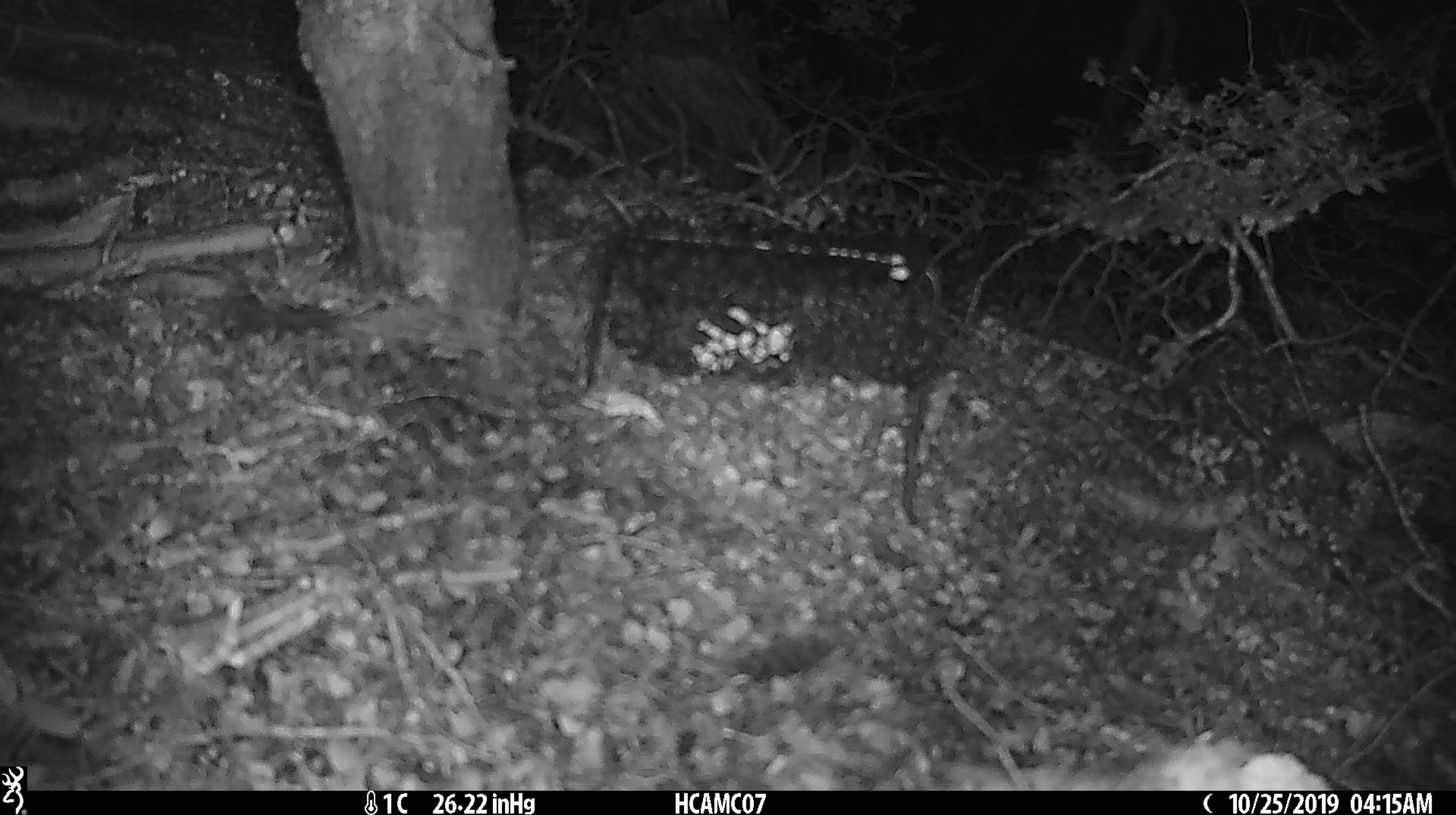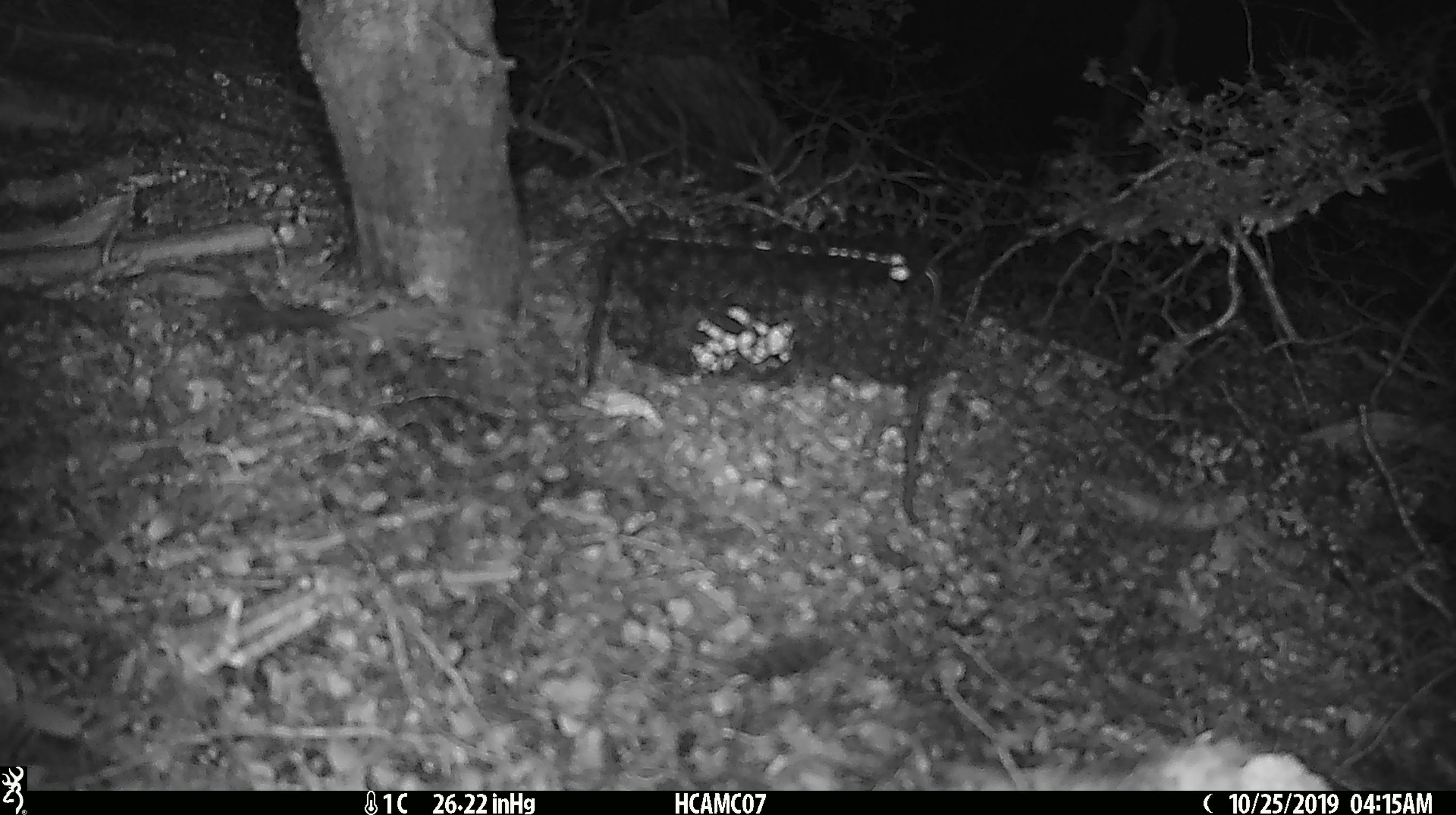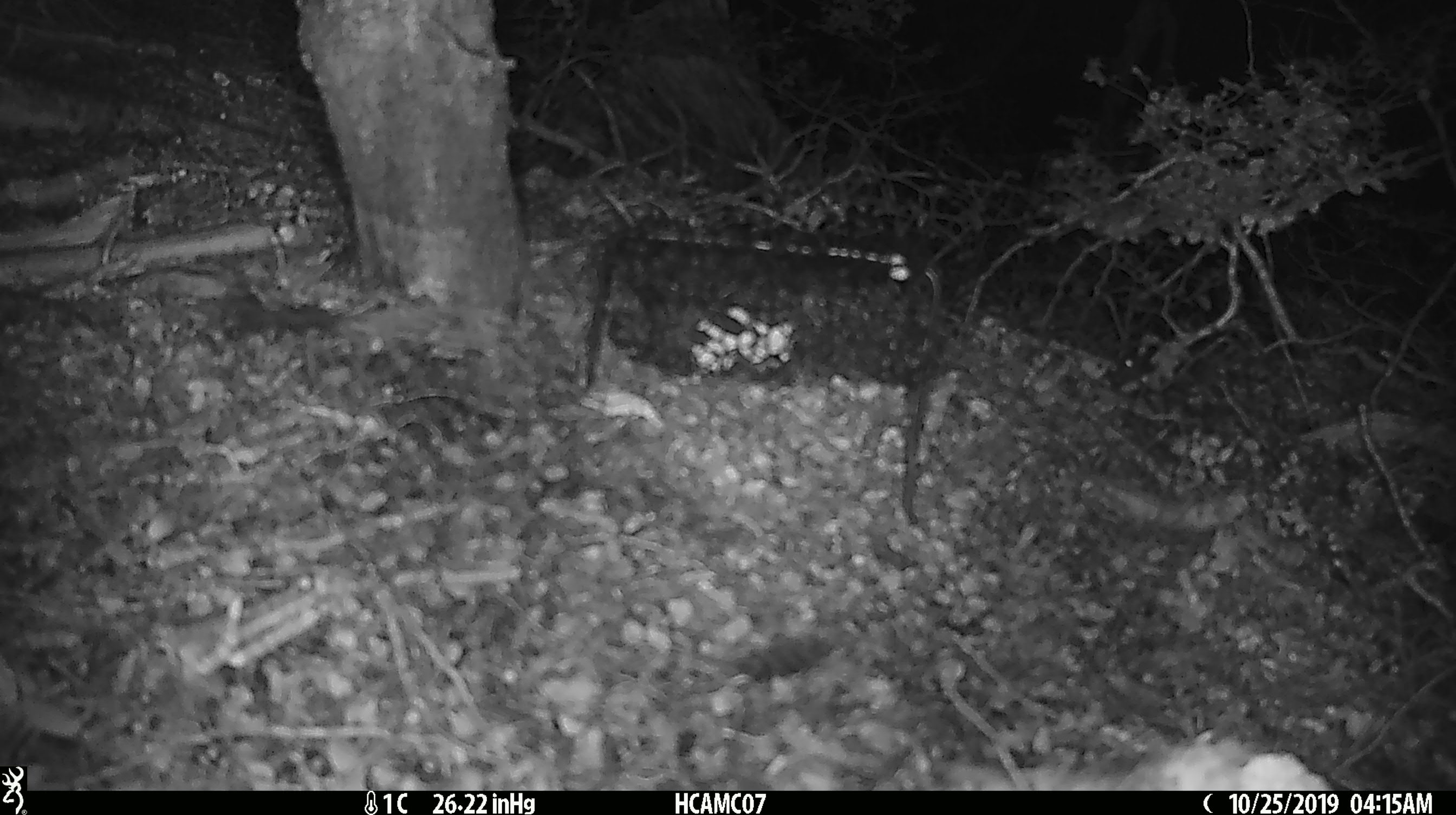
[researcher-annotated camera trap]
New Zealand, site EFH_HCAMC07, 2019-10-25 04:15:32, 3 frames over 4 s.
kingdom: Animalia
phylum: Chordata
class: Mammalia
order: Rodentia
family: Muridae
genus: Mus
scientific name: Mus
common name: mouse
Mouse (Mus).